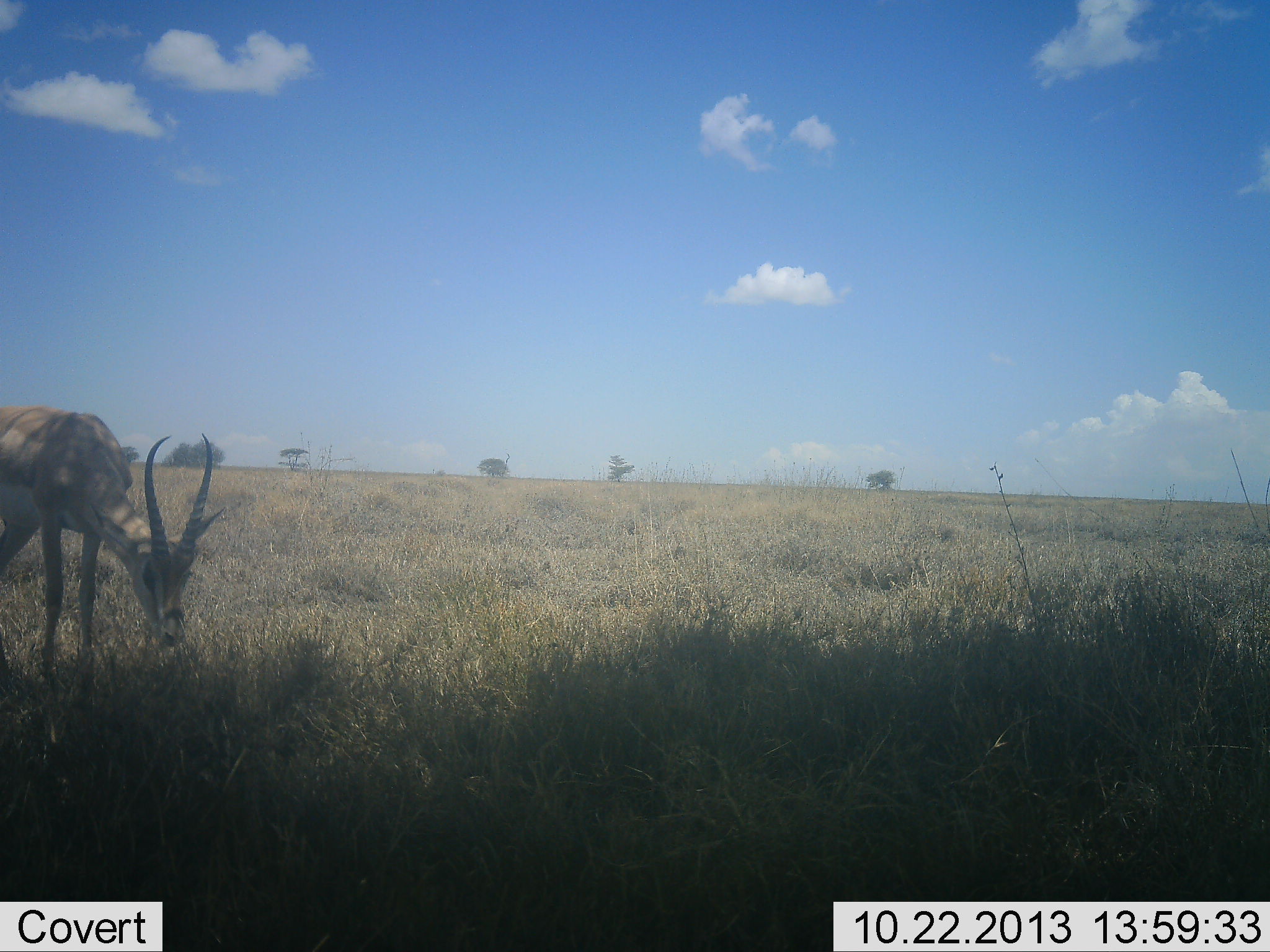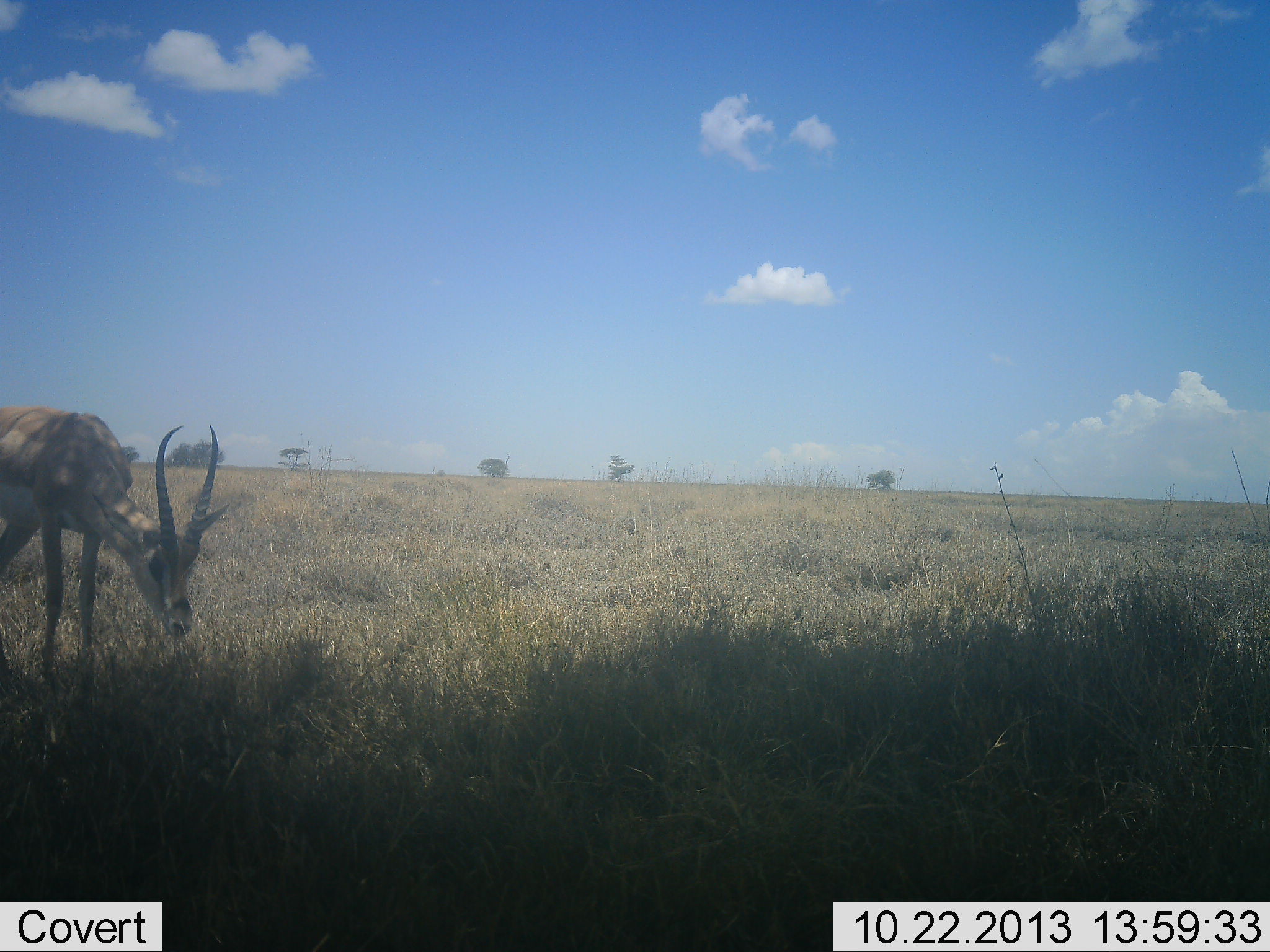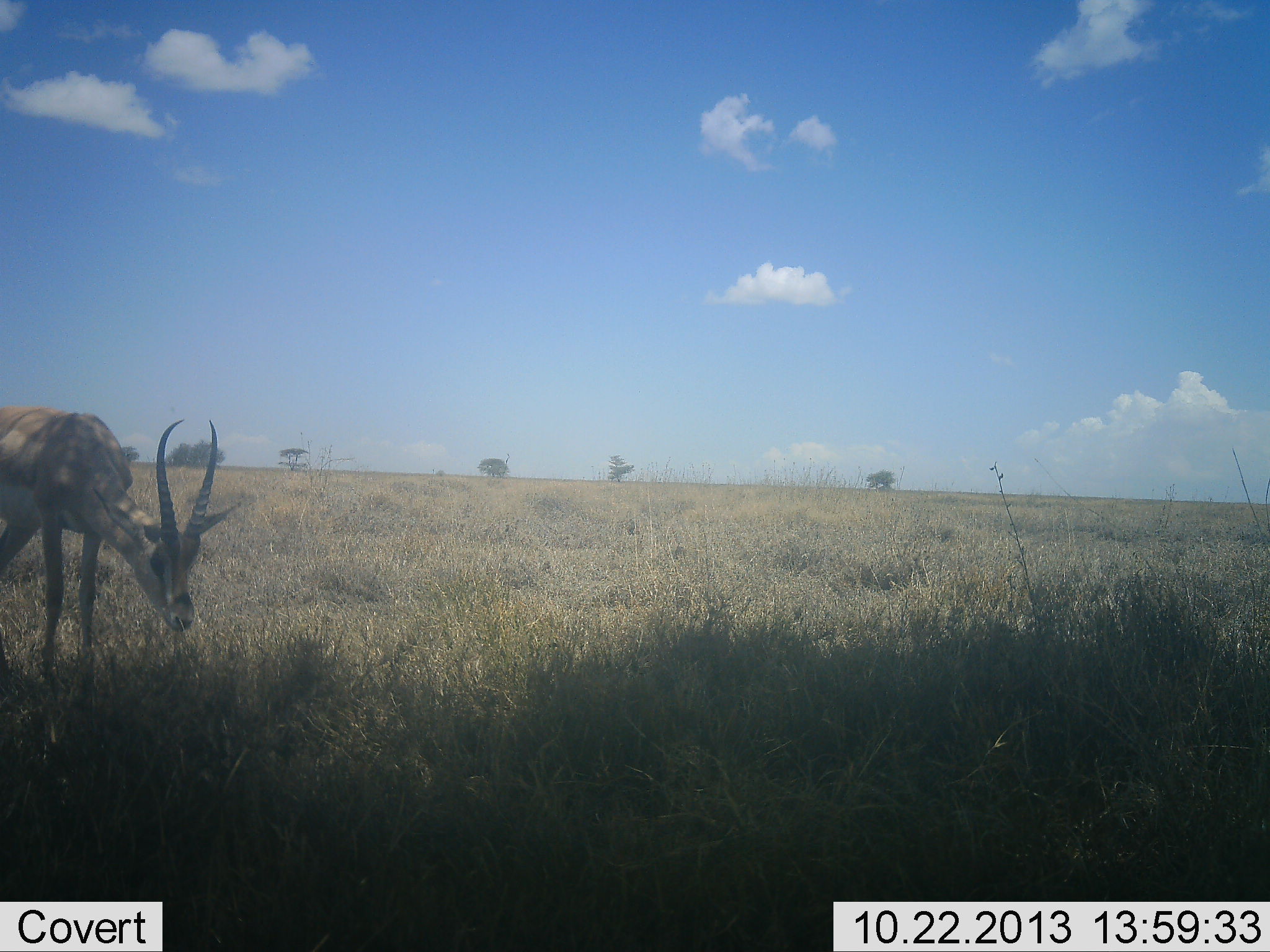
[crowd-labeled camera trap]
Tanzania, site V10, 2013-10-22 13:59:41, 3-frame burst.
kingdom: Animalia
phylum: Chordata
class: Mammalia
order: Artiodactyla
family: Bovidae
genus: Nanger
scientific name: Nanger granti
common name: grant's gazelle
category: gazellegrants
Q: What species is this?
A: Gazellegrants (grant's gazelle) (Nanger granti).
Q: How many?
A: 1.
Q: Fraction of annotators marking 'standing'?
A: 44%.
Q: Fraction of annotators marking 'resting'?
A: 0%.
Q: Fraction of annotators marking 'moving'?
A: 0%.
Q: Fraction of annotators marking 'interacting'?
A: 0%.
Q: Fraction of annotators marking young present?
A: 0%.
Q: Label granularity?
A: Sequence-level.